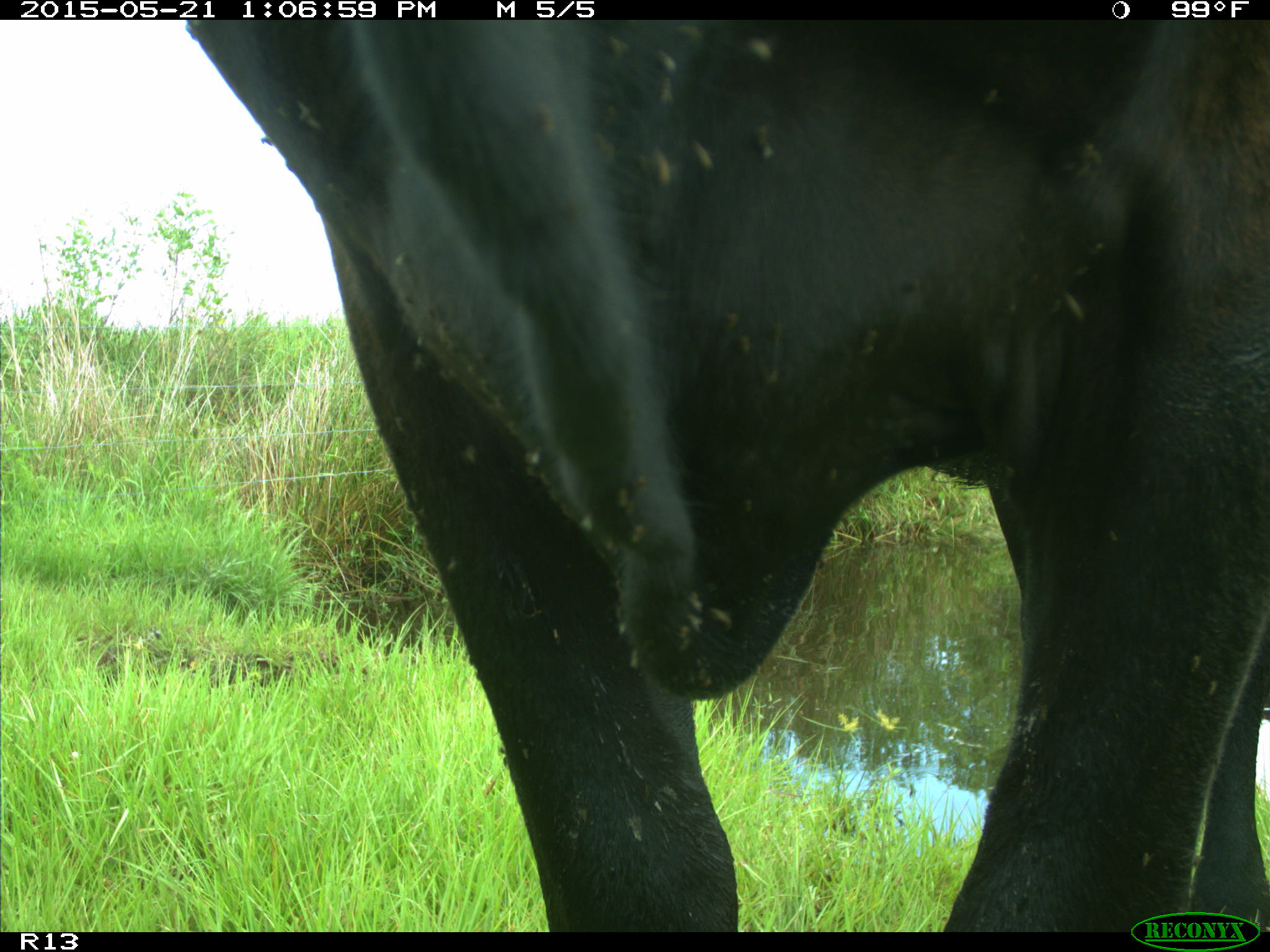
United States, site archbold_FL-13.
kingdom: Animalia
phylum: Chordata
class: Mammalia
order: Artiodactyla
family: Bovidae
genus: Bos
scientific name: Bos taurus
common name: domestic cow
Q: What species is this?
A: Bos taurus (domestic cow).